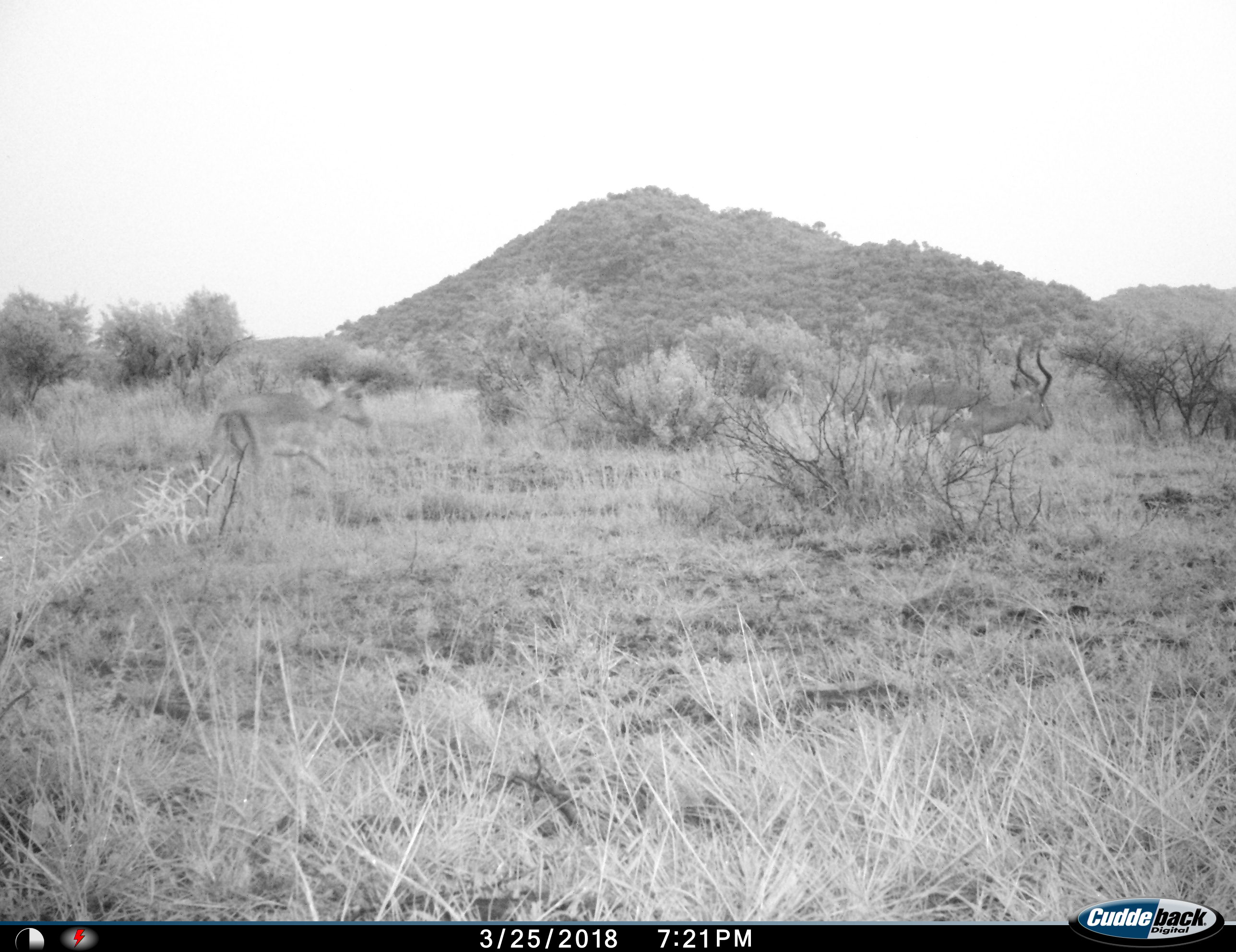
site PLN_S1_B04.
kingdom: Animalia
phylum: Chordata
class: Mammalia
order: Artiodactyla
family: Bovidae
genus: Aepyceros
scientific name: Aepyceros melampus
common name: impala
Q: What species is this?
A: Impala (Aepyceros melampus).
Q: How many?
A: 2.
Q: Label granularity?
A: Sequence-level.